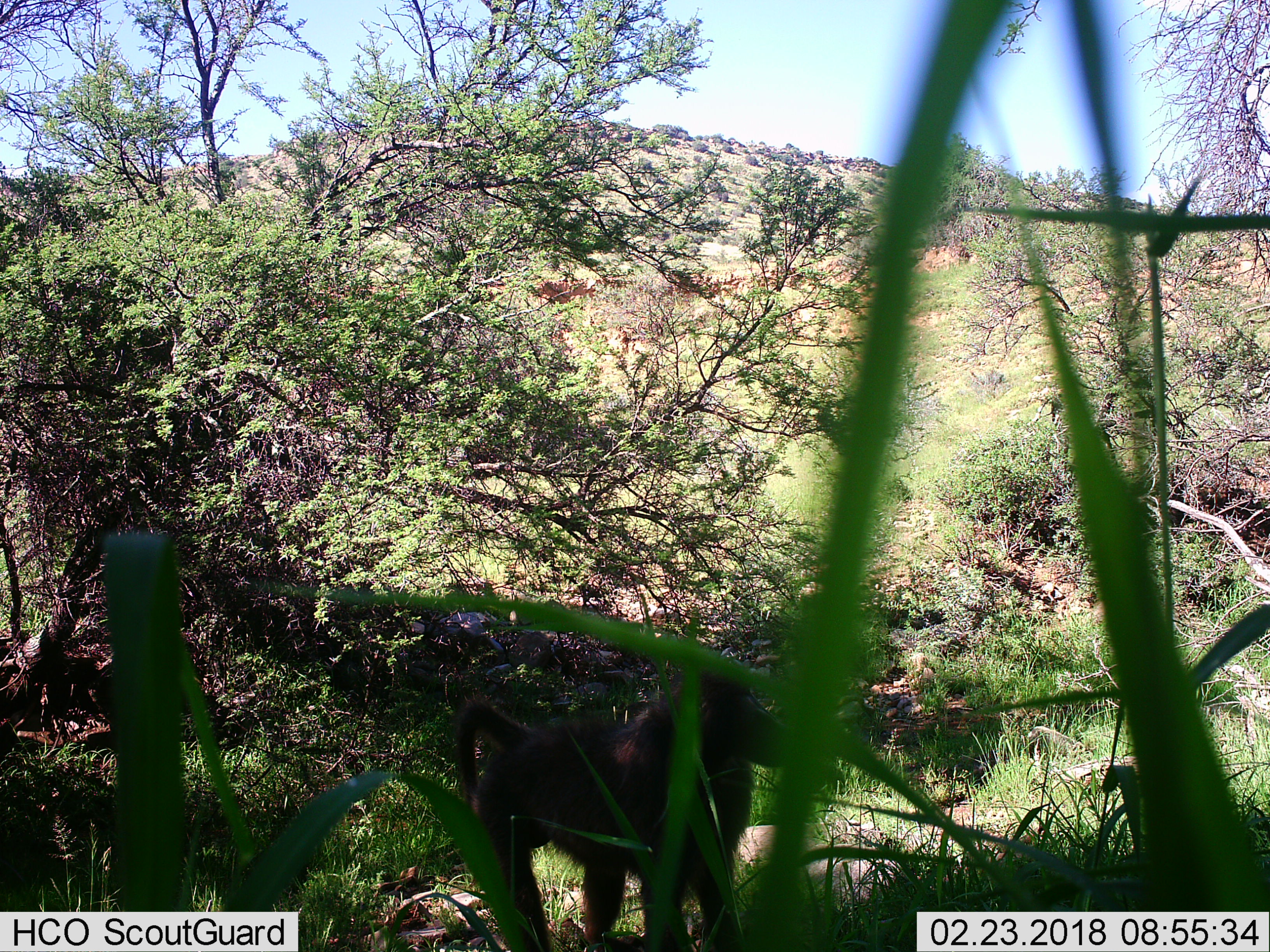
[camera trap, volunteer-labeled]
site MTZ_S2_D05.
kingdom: Animalia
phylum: Chordata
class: Mammalia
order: Primates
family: Cercopithecidae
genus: Papio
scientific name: Papio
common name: baboon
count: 1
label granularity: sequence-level